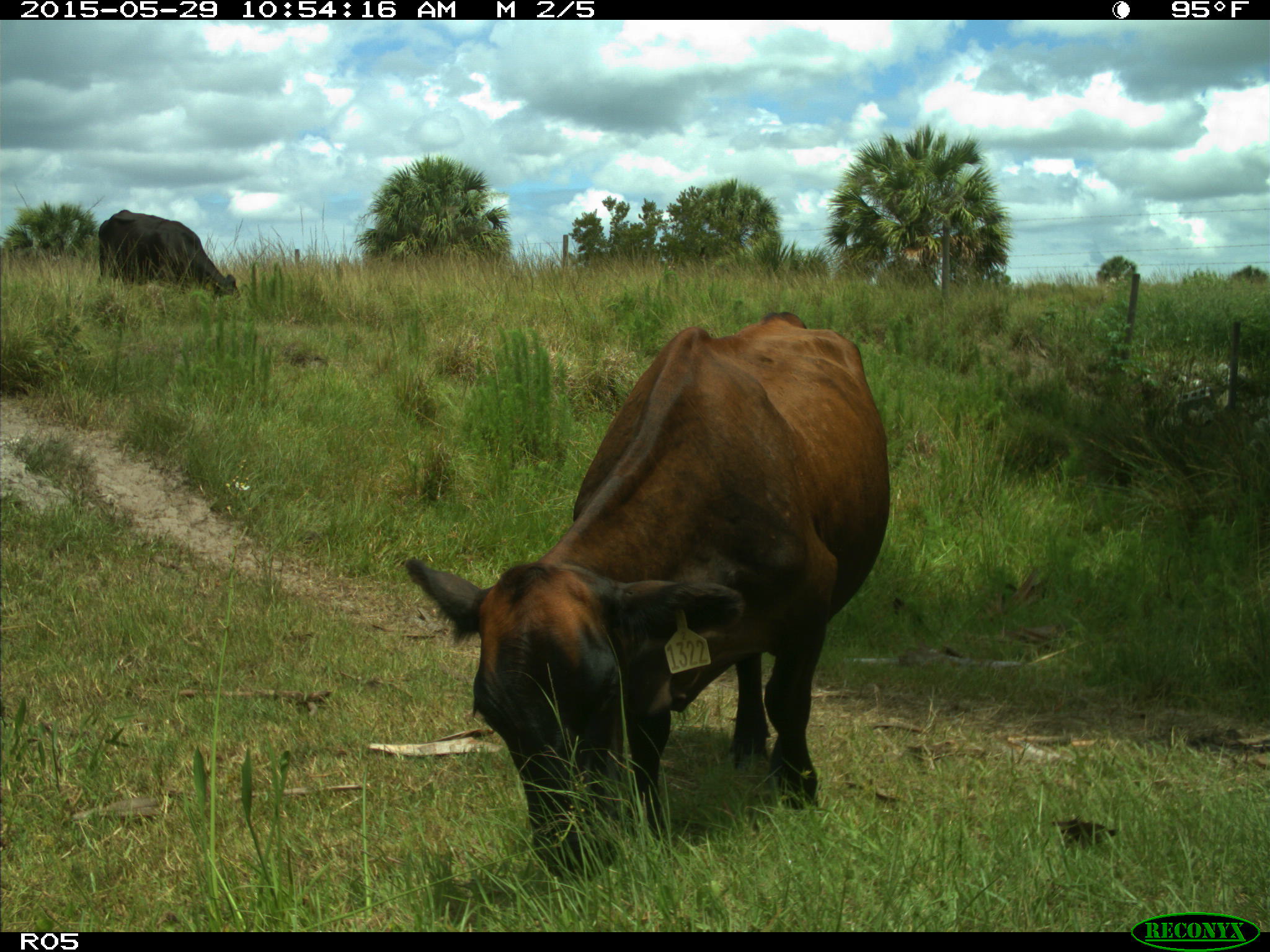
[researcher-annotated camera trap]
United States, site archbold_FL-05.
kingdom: Animalia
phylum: Chordata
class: Mammalia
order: Artiodactyla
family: Bovidae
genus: Bos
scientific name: Bos taurus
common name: domestic cow